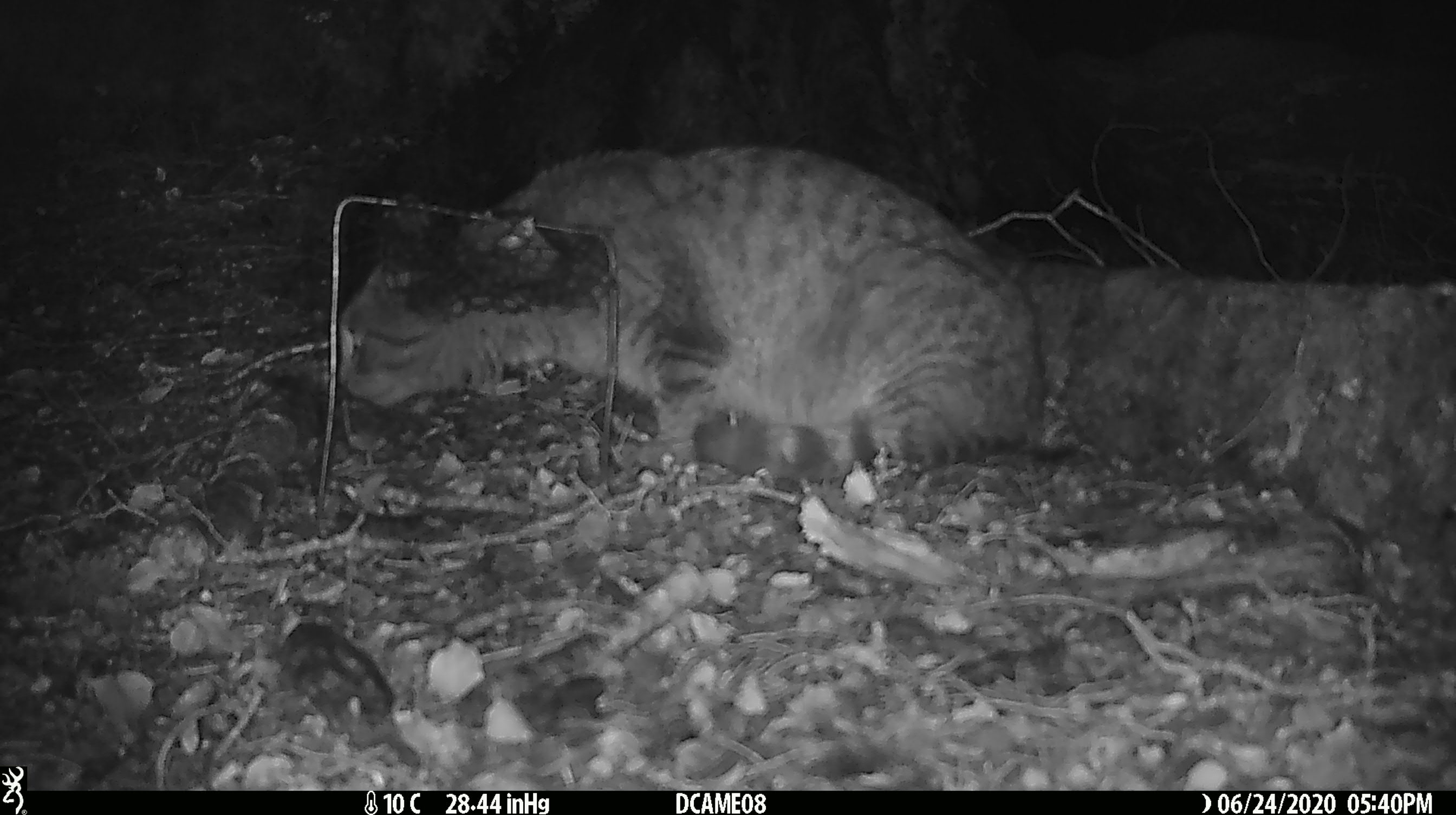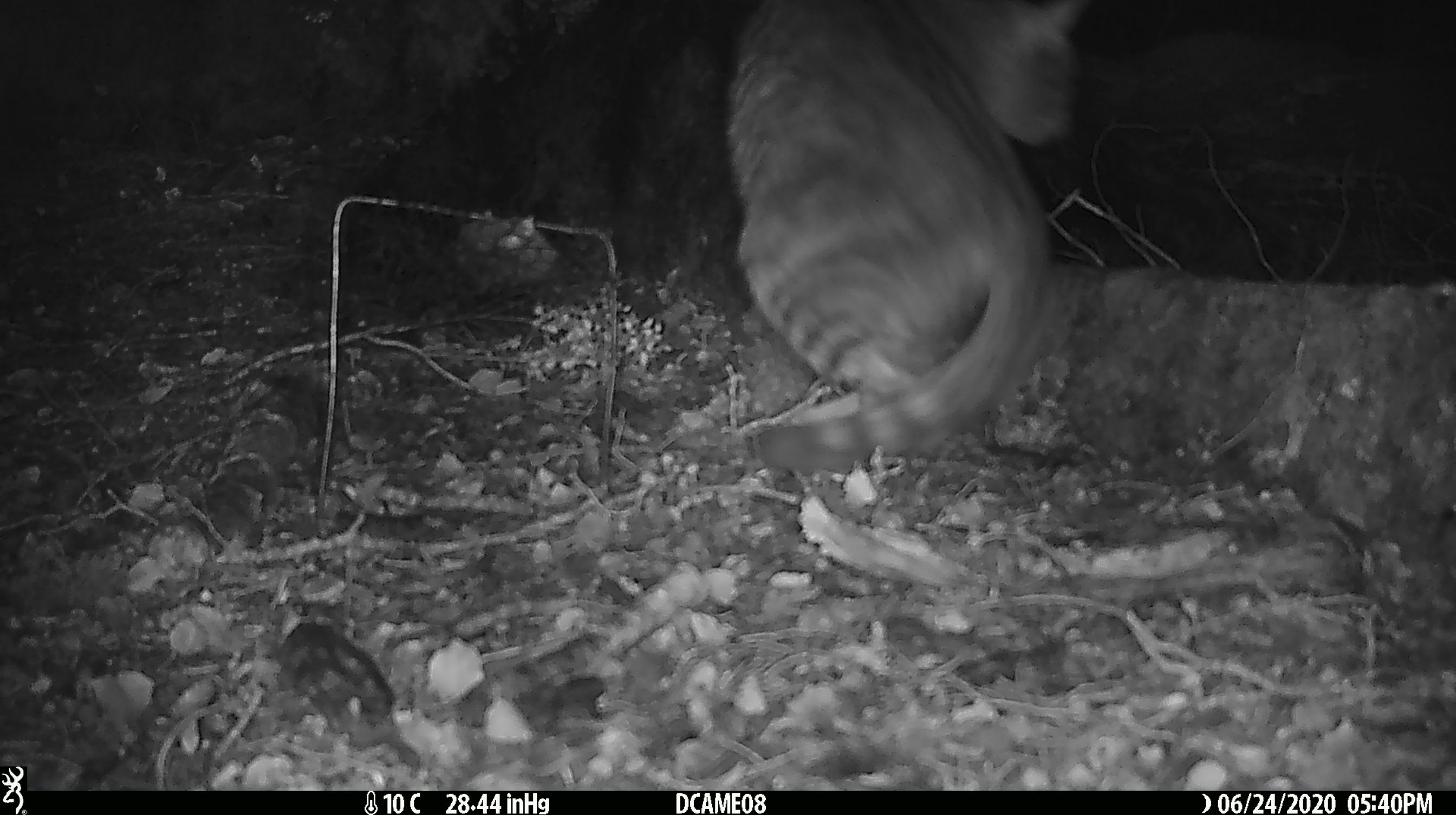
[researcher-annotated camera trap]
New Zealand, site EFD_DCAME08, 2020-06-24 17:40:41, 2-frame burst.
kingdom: Animalia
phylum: Chordata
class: Mammalia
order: Carnivora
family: Felidae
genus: Felis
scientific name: Felis catus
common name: domestic cat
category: cat